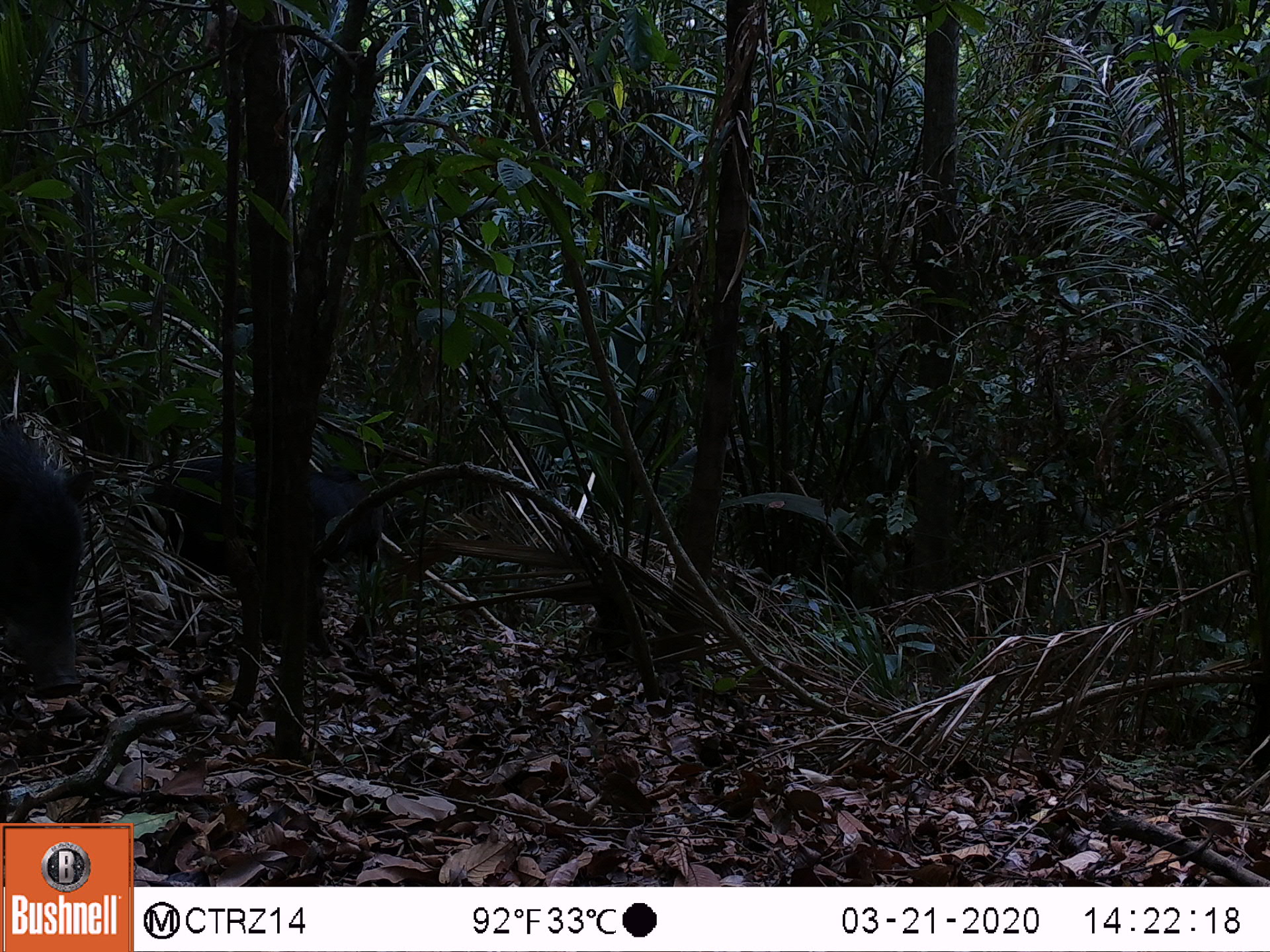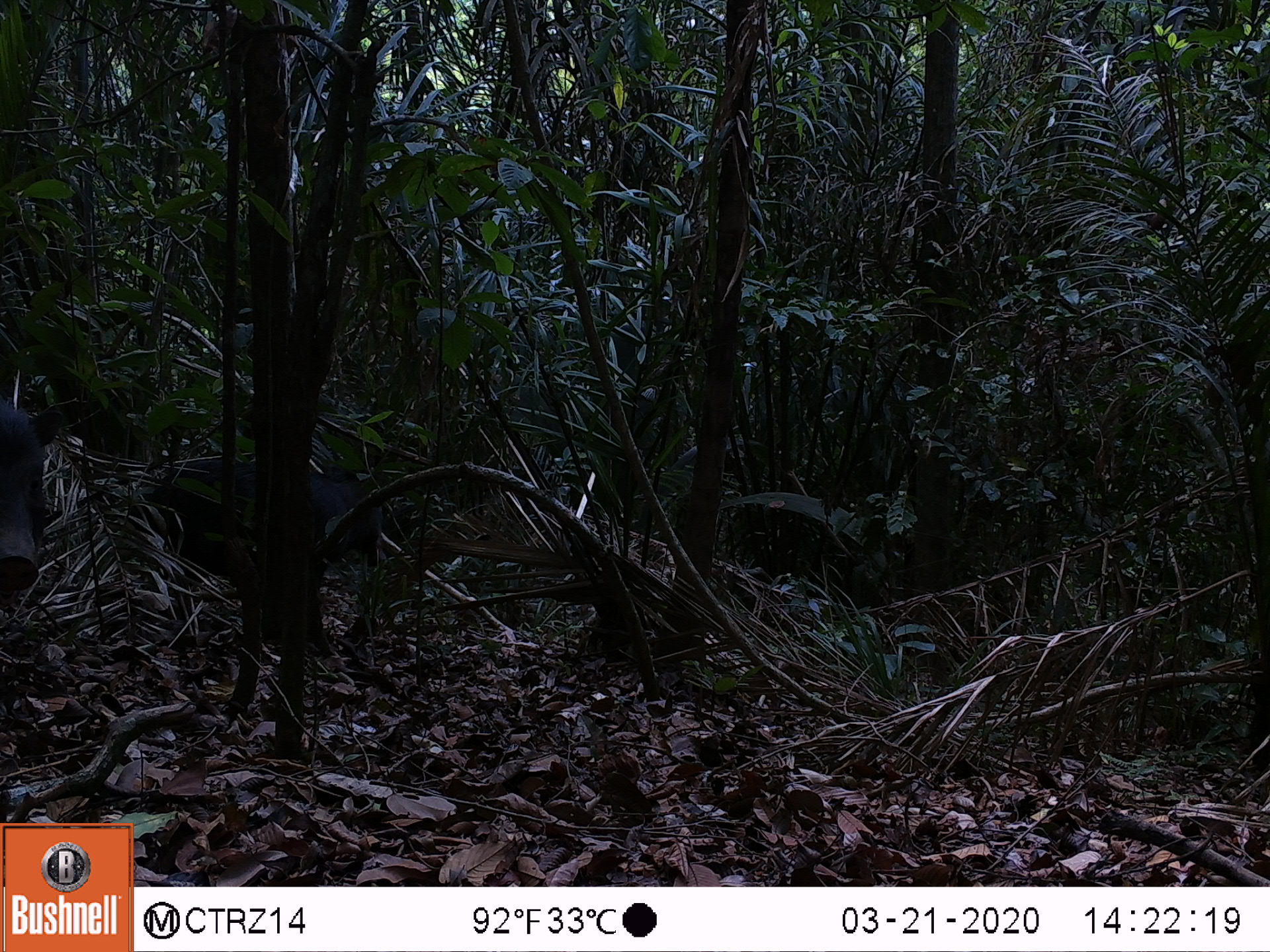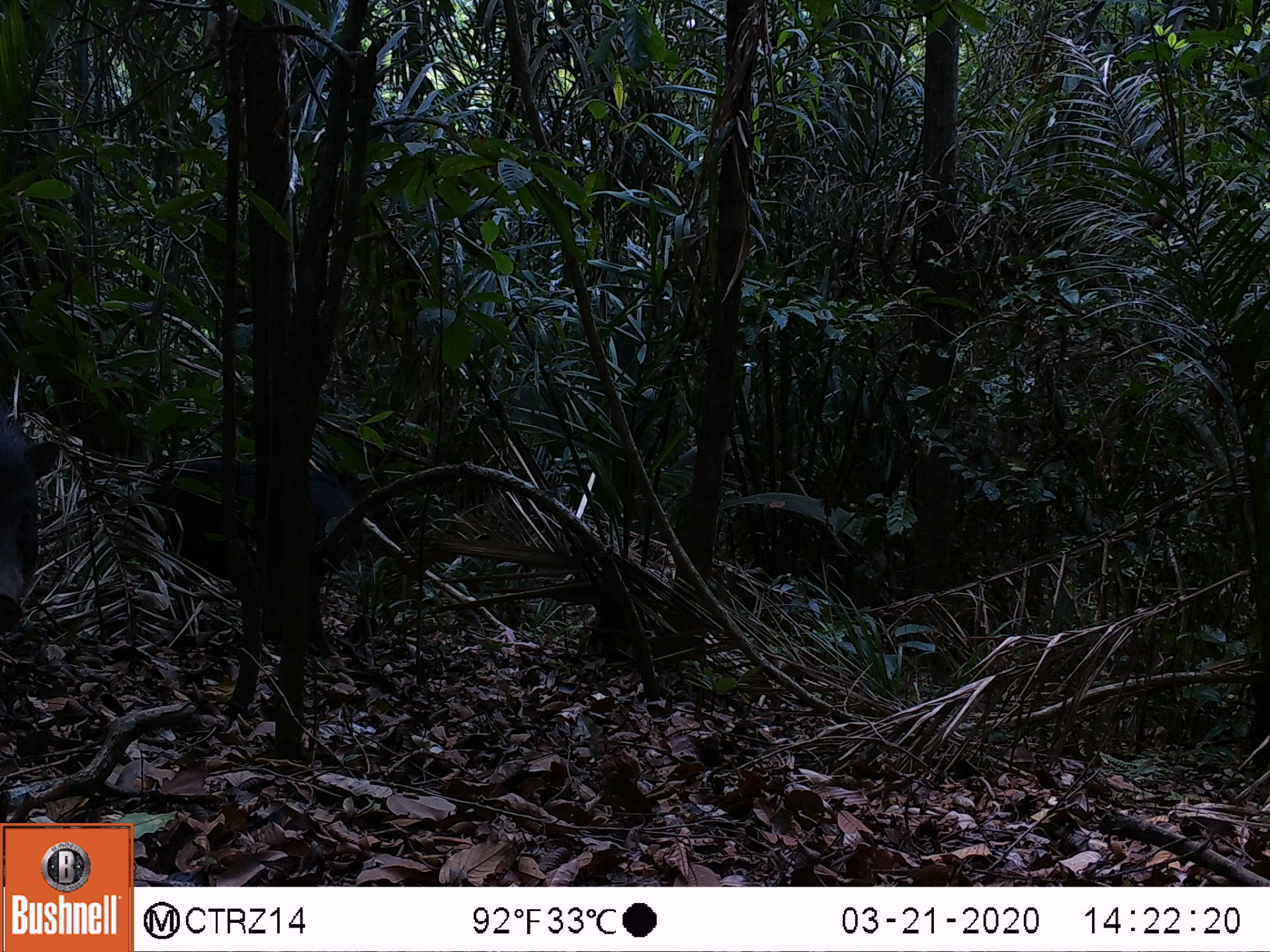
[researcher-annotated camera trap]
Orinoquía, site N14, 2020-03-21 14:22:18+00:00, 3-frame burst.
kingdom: Animalia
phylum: Chordata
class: Mammalia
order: Artiodactyla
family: Tayassuidae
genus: Tayassu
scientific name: Tayassu pecari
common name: white-lipped peccary